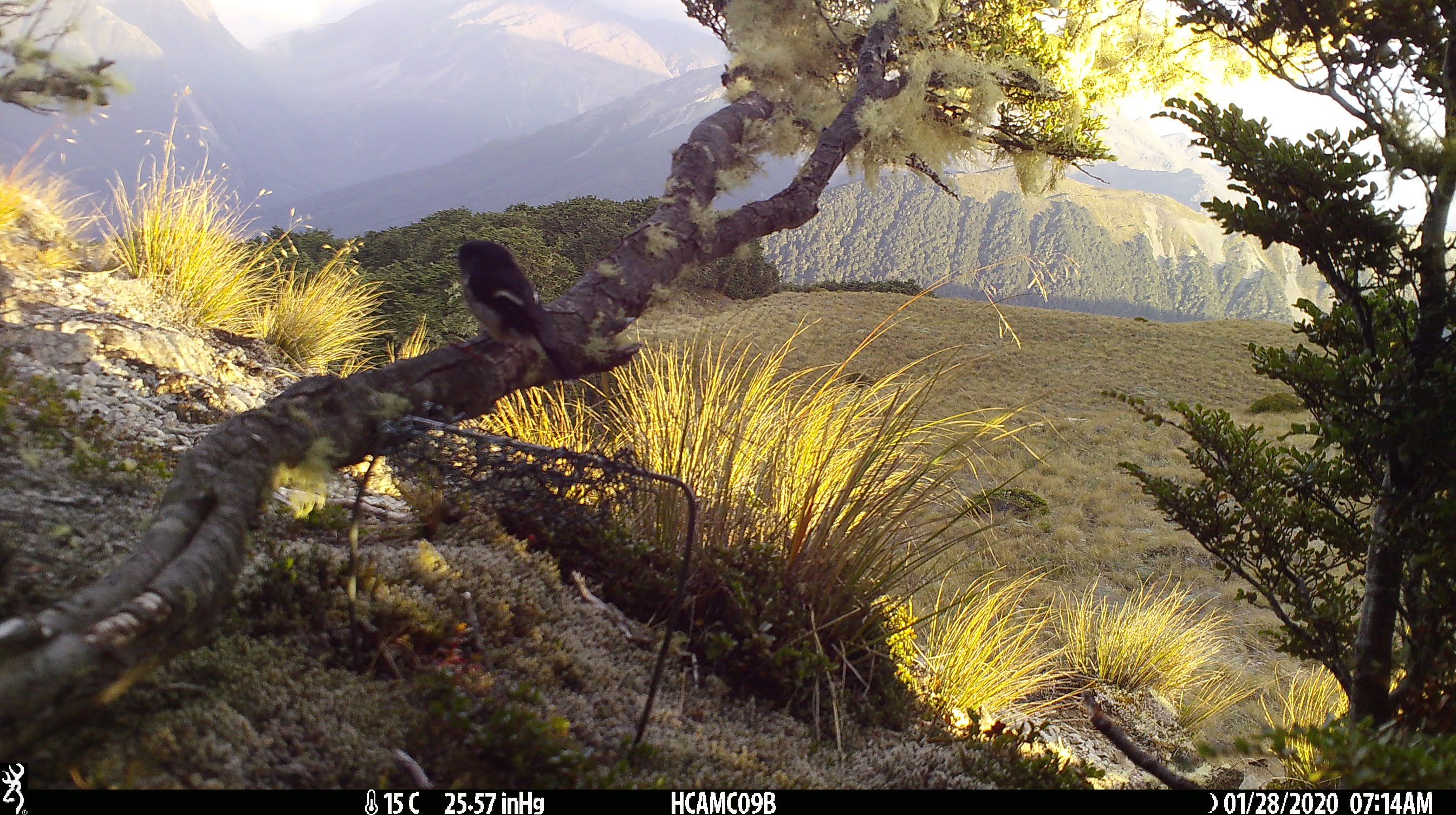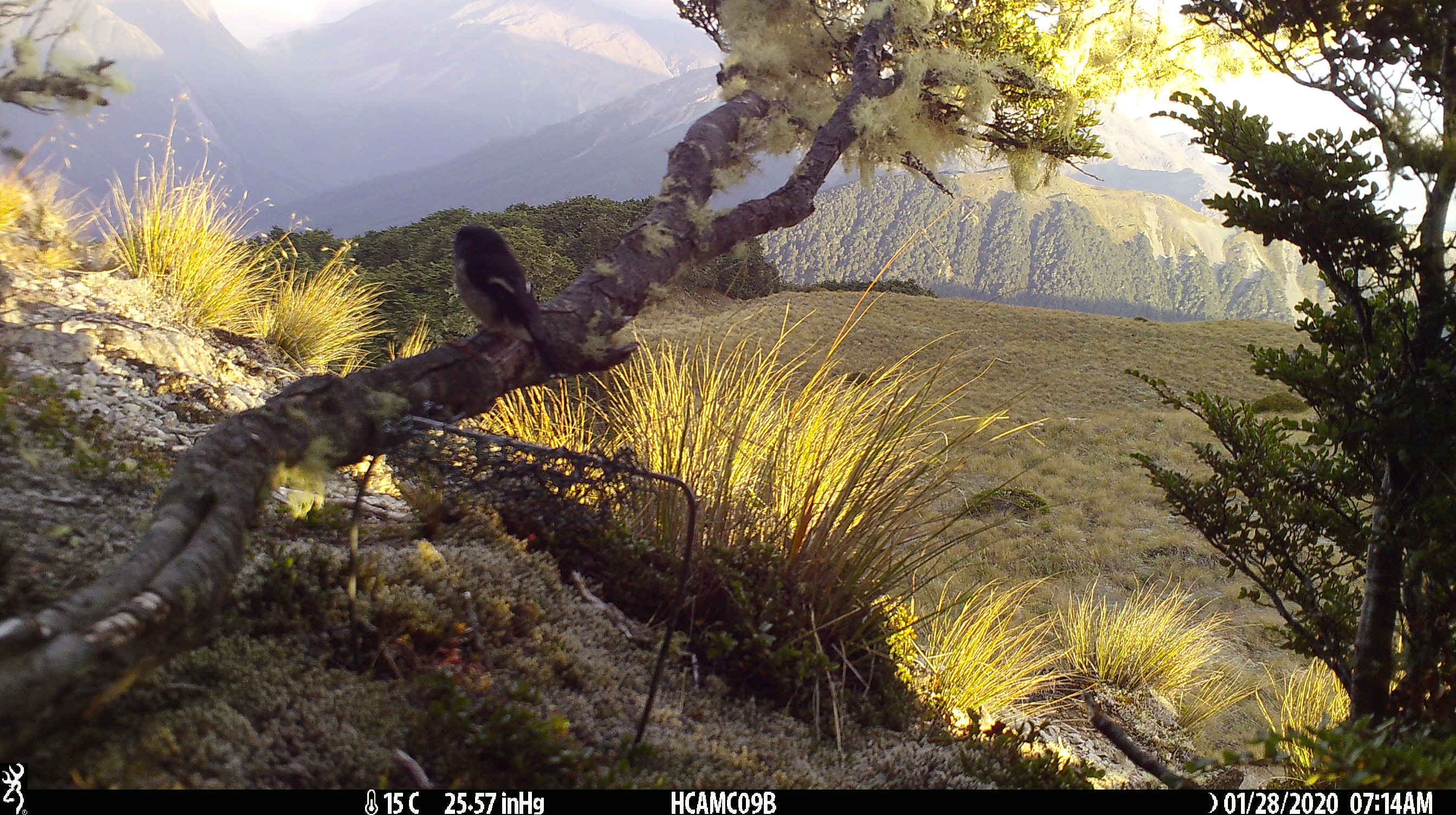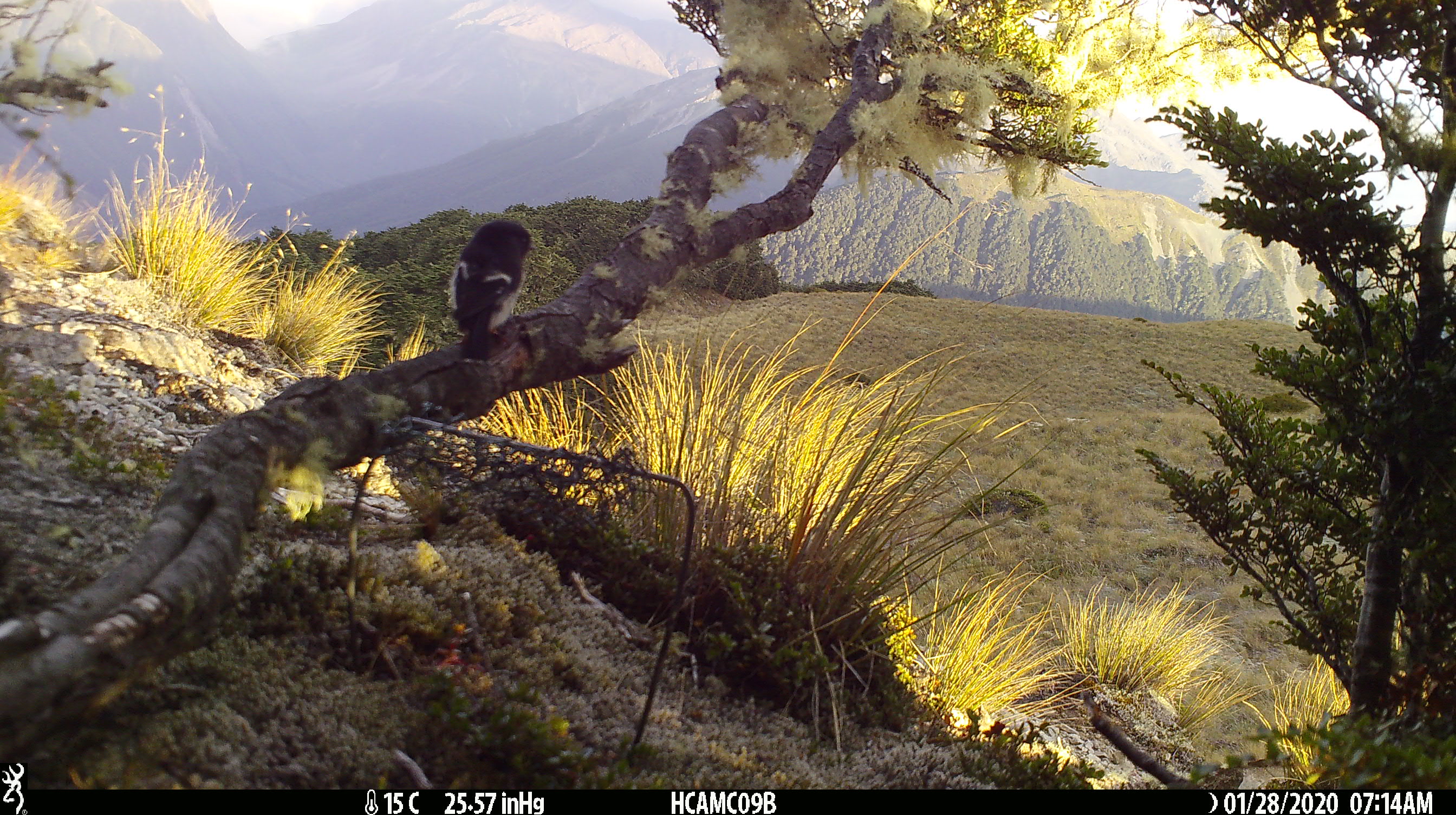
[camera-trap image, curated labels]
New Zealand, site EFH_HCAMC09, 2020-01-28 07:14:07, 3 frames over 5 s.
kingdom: Animalia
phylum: Chordata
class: Aves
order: Passeriformes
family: Petroicidae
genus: Petroica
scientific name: Petroica macrocephala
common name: tomtit